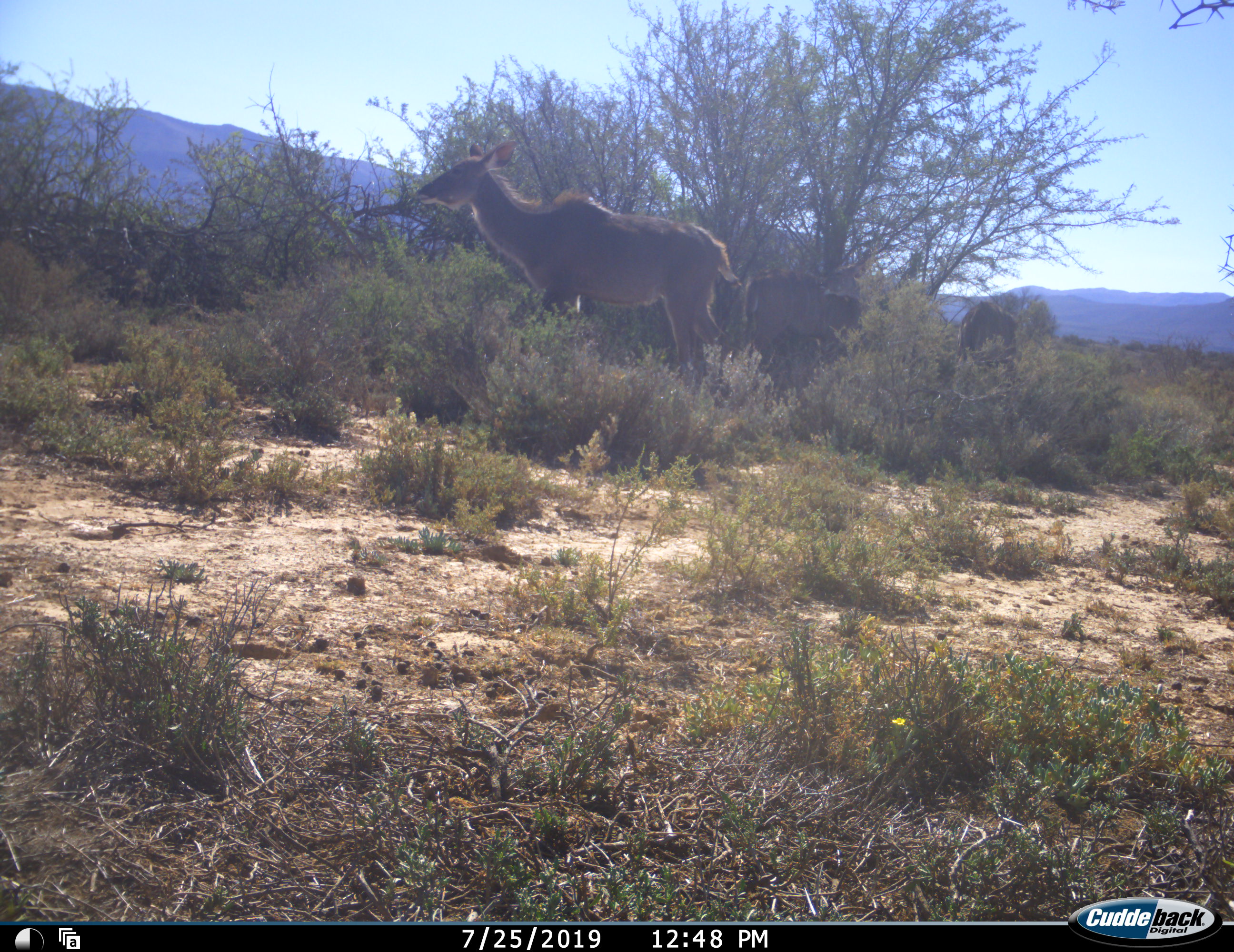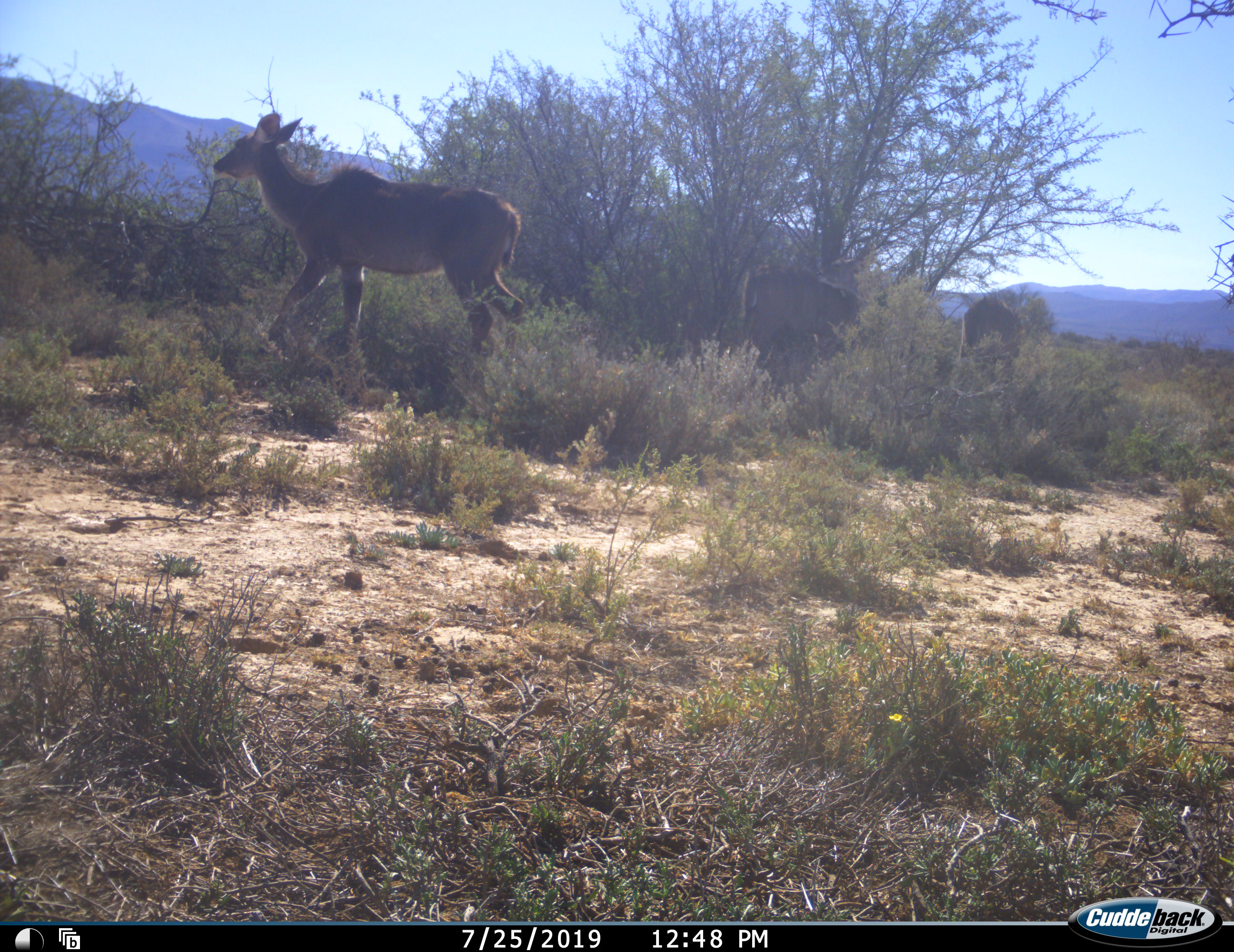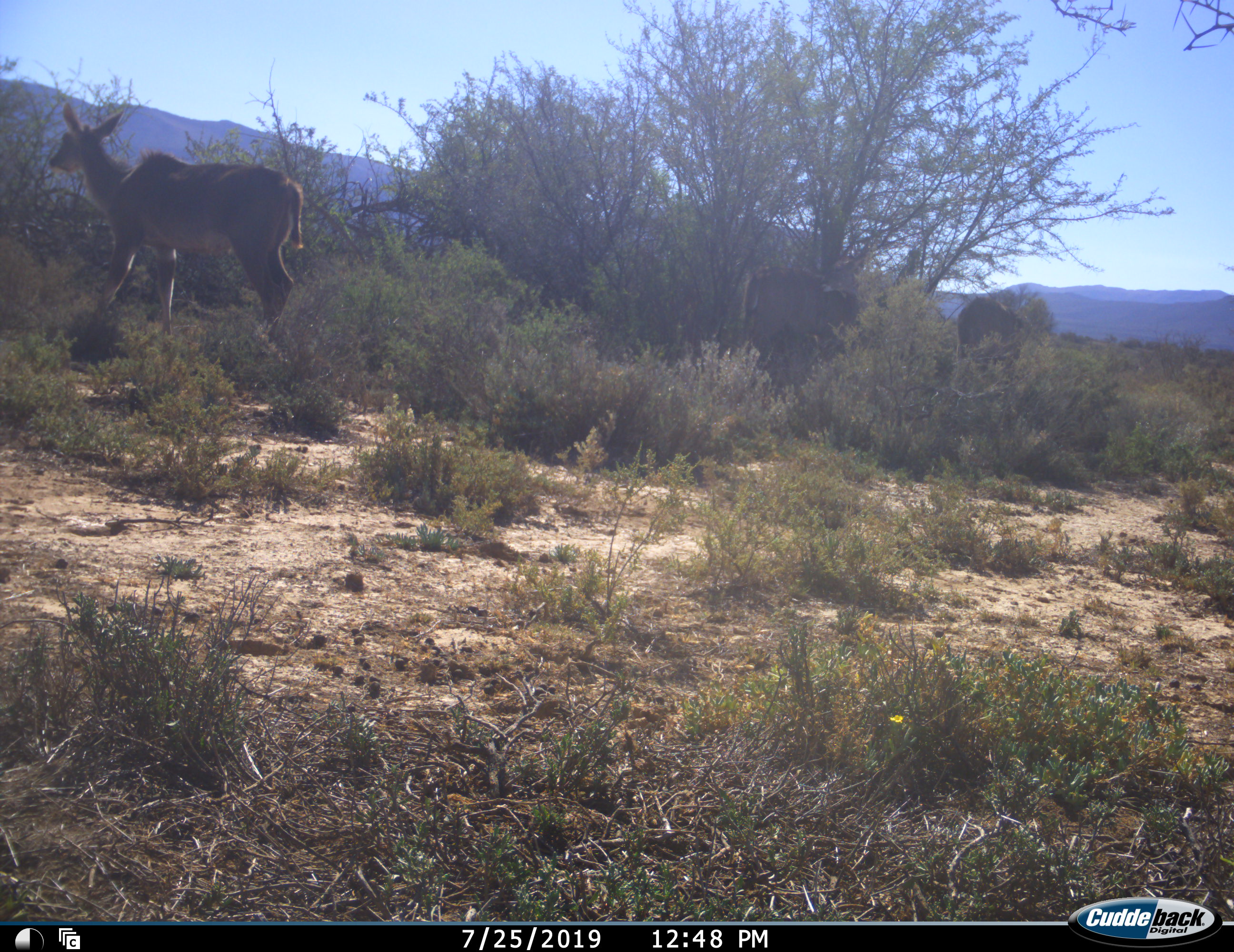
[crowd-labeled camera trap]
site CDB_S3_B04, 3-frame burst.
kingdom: Animalia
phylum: Chordata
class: Mammalia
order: Artiodactyla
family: Bovidae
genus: Tragelaphus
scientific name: Tragelaphus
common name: kudu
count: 3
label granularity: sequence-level